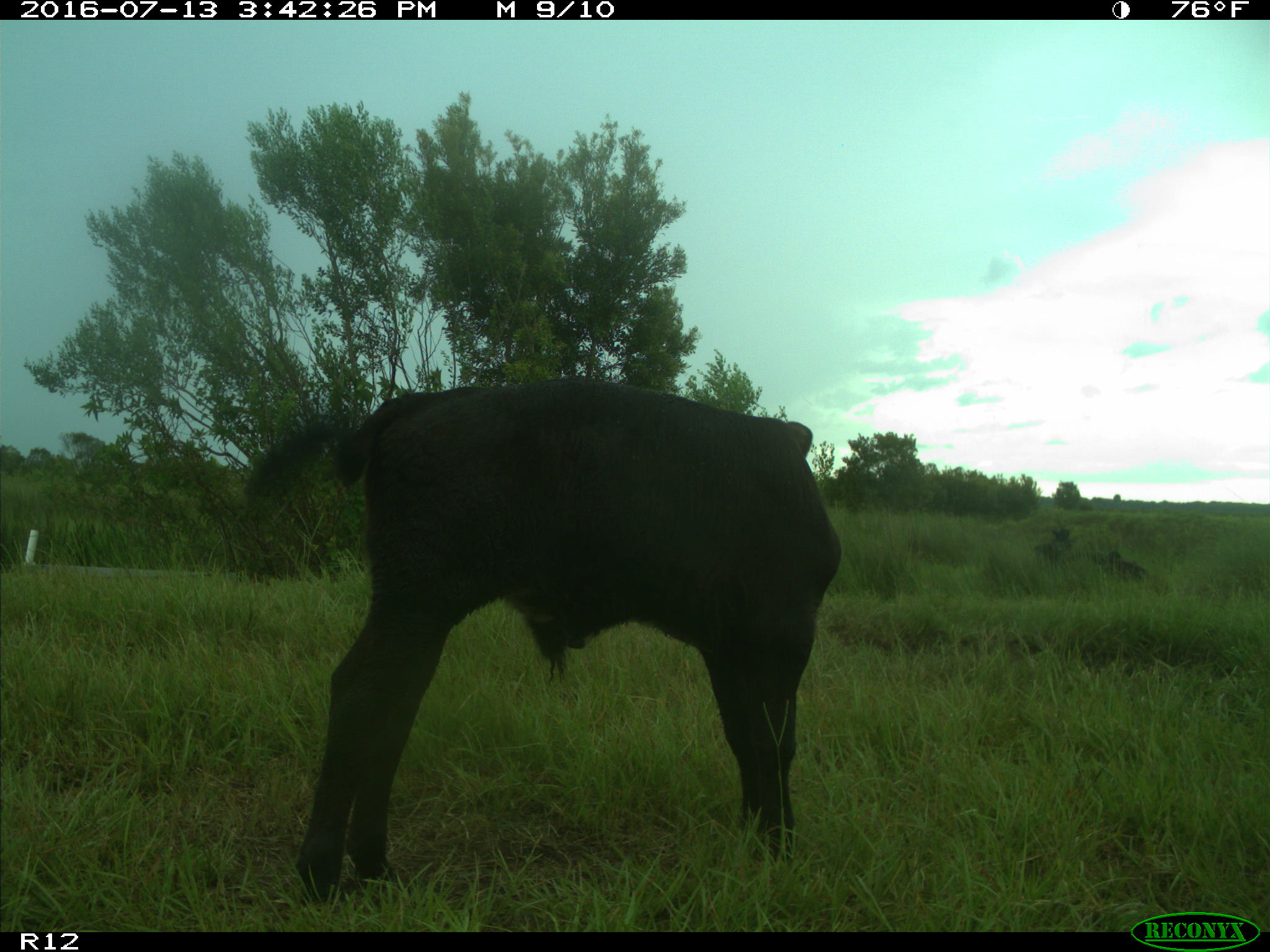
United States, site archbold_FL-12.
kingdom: Animalia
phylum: Chordata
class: Mammalia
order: Artiodactyla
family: Bovidae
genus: Bos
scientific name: Bos taurus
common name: domestic cow